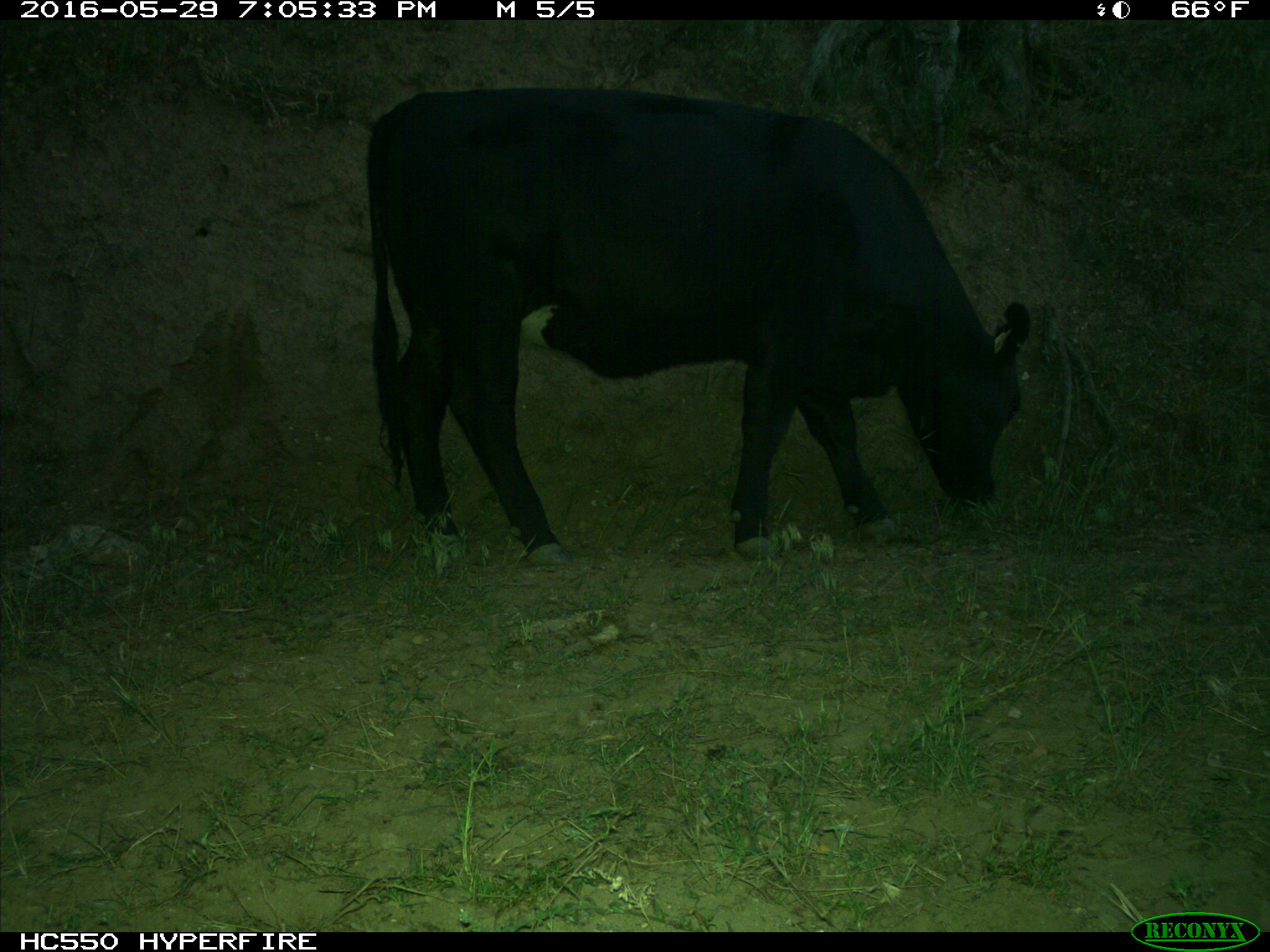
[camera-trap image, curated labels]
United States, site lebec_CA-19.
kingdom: Animalia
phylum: Chordata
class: Mammalia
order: Artiodactyla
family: Bovidae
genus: Bos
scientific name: Bos taurus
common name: domestic cow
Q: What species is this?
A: Bos taurus (domestic cow).